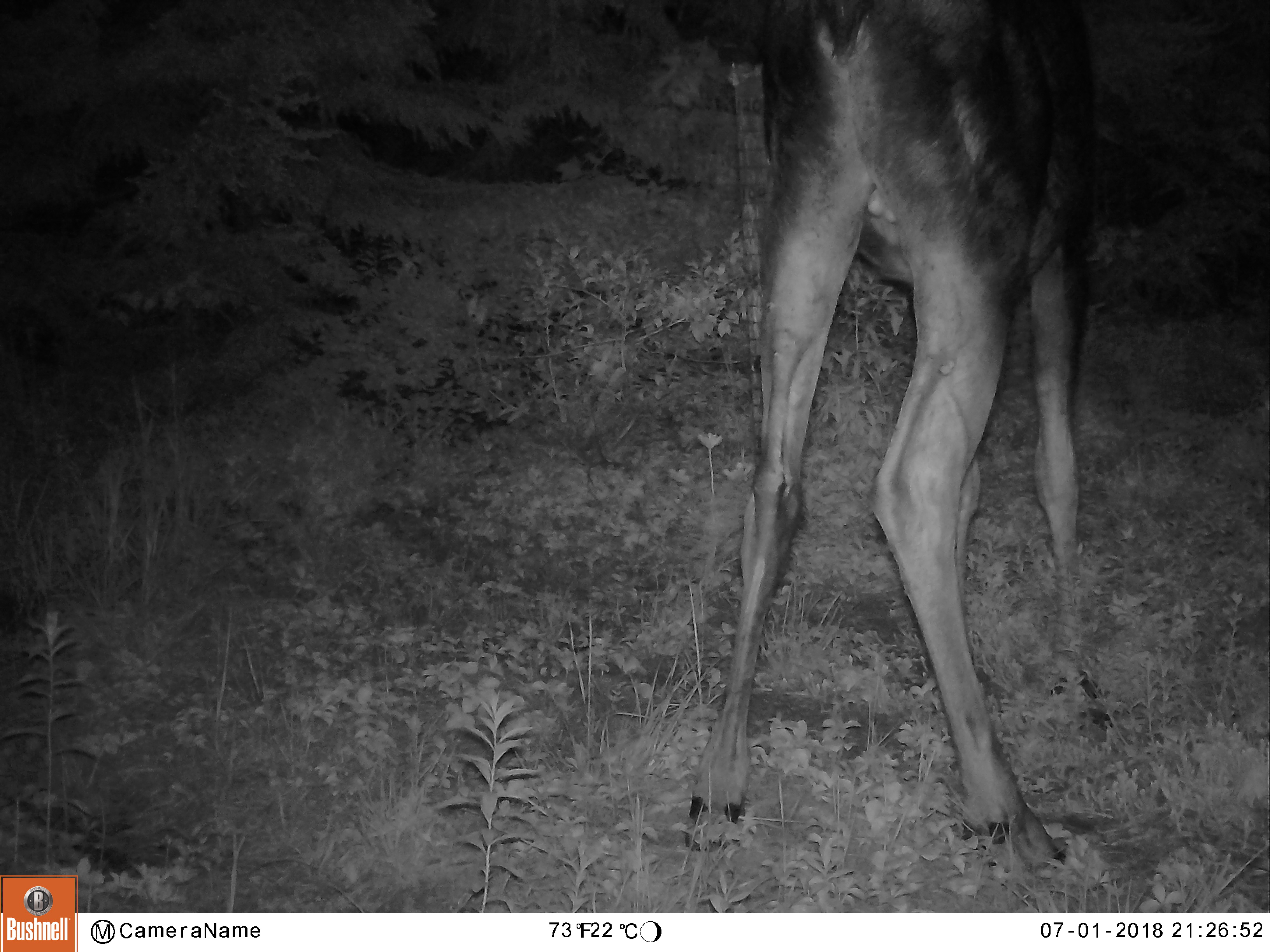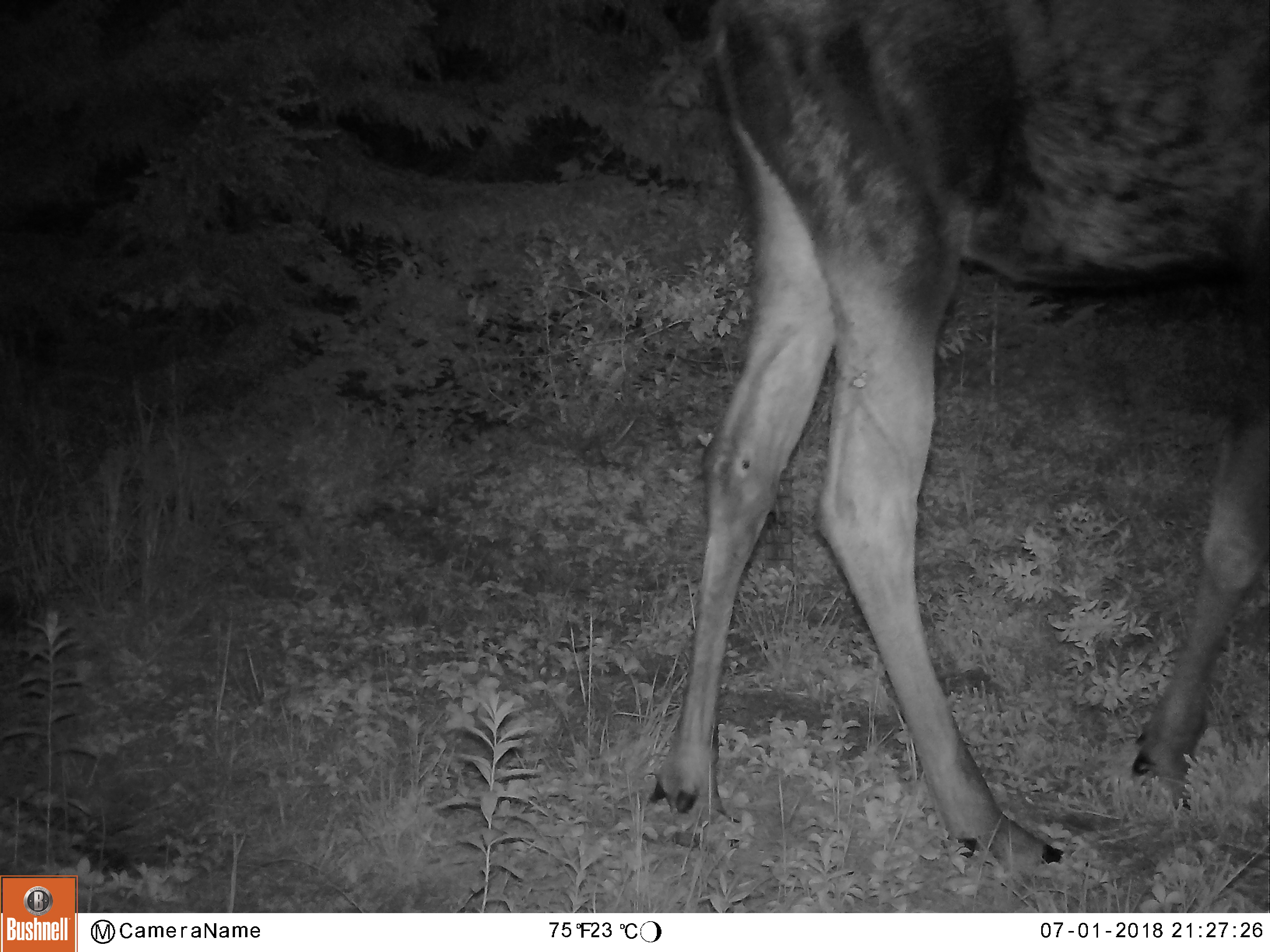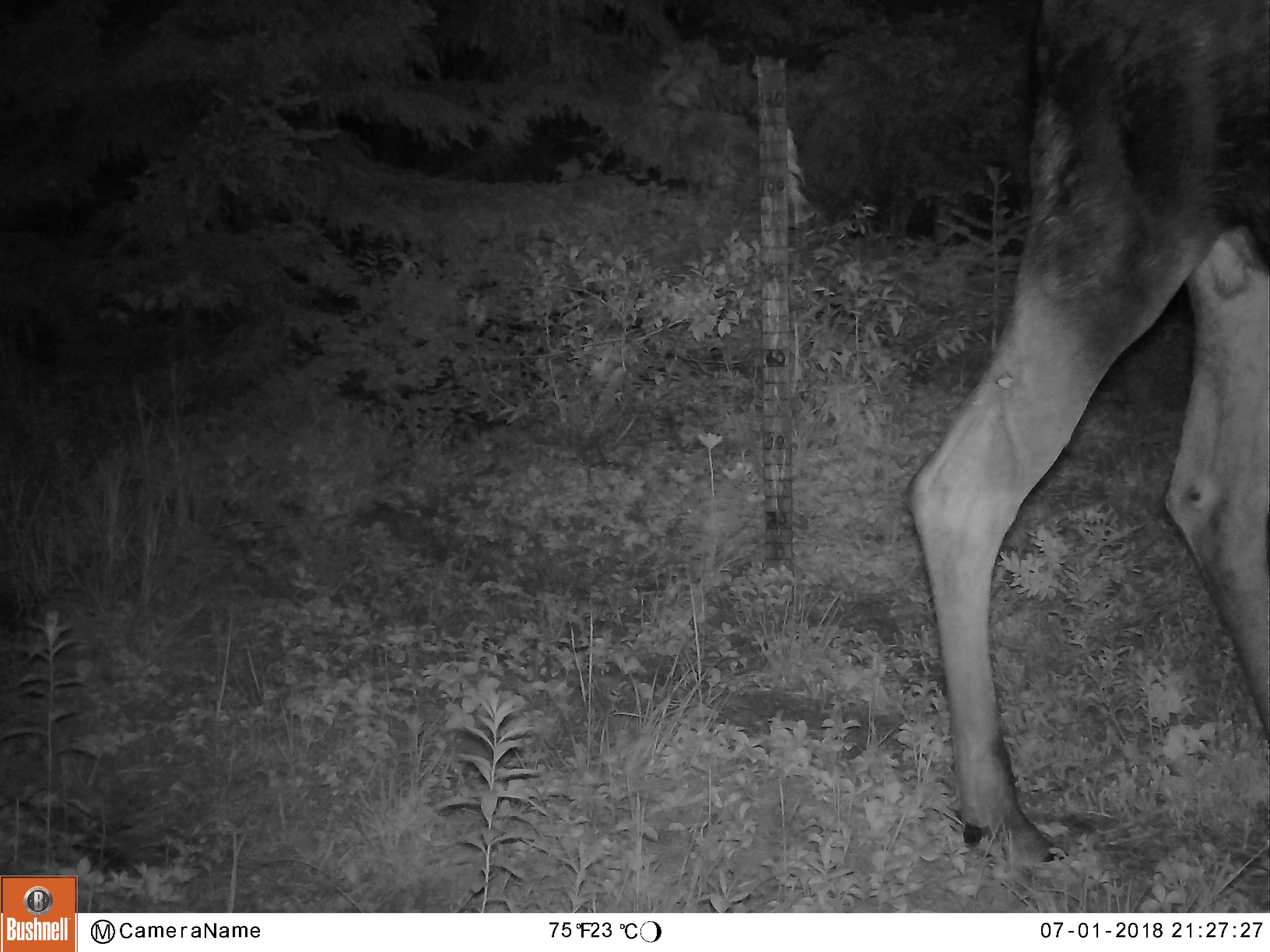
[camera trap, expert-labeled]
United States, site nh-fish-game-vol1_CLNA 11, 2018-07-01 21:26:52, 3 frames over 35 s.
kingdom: Animalia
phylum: Chordata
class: Mammalia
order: Artiodactyla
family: Cervidae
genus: Alces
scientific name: Alces alces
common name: moose